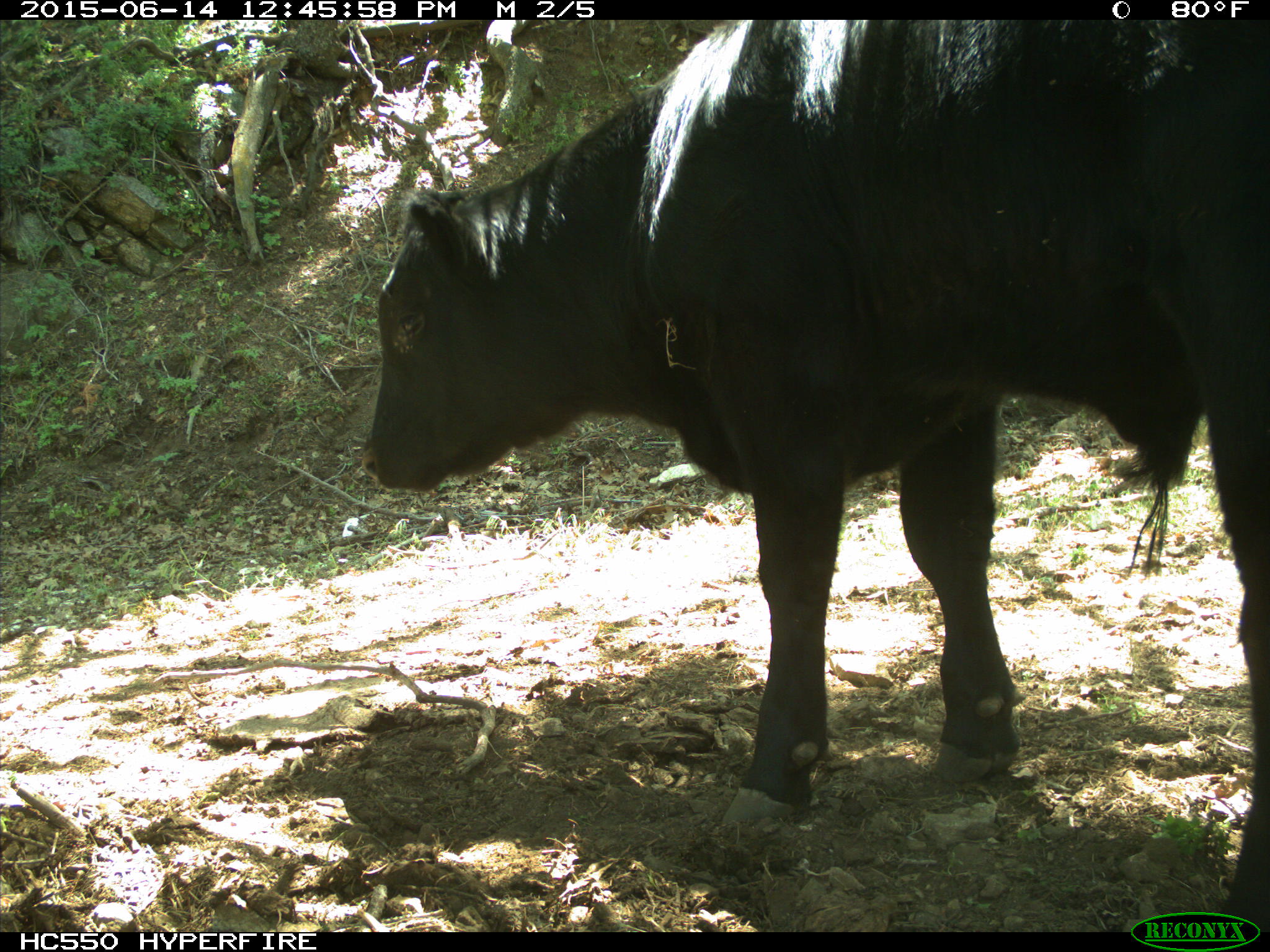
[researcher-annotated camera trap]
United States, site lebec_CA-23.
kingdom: Animalia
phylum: Chordata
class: Mammalia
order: Artiodactyla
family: Bovidae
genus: Bos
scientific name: Bos taurus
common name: domestic cow